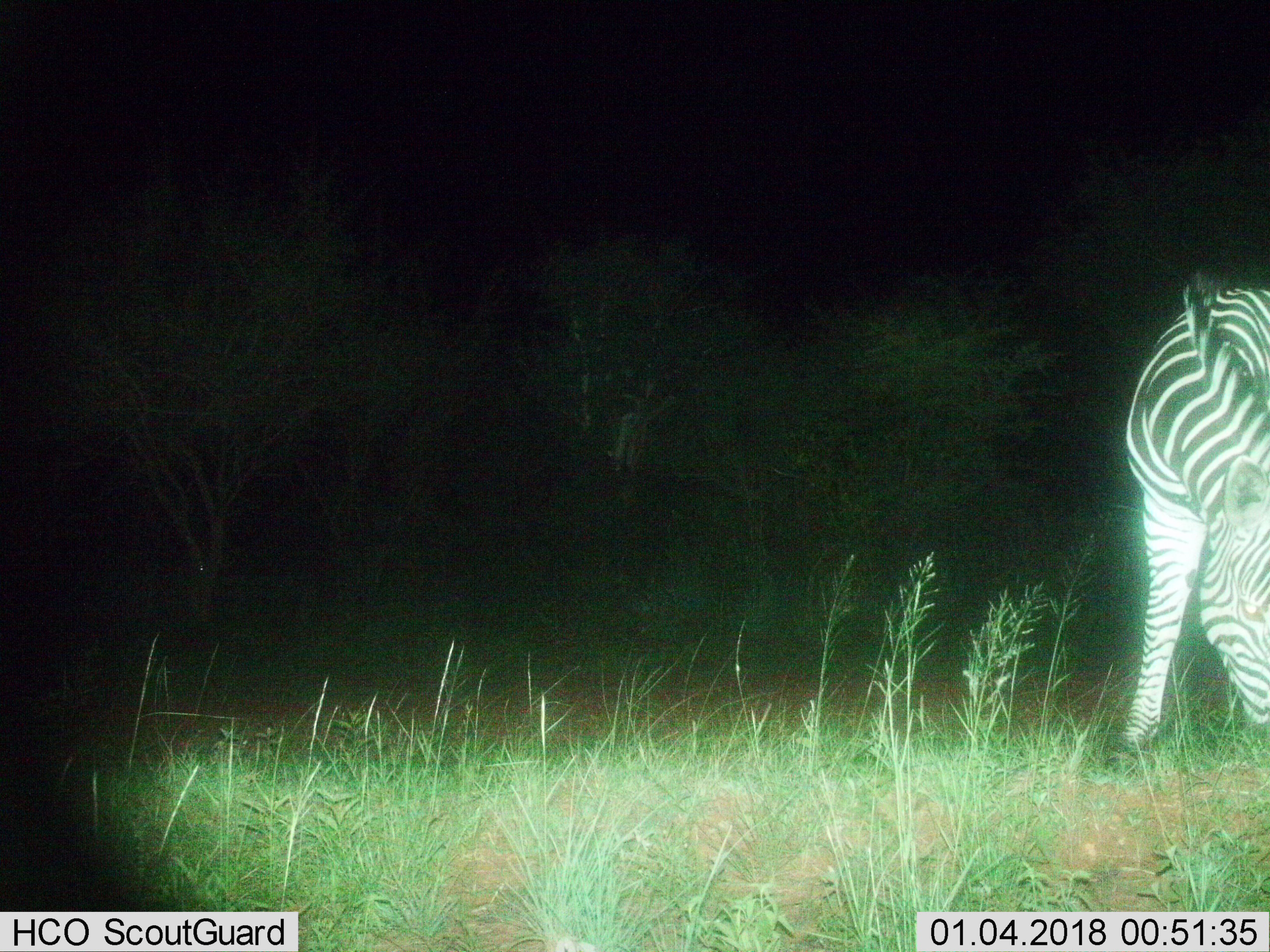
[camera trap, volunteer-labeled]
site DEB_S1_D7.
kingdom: Animalia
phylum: Chordata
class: Mammalia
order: Perissodactyla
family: Equidae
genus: Equus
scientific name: Equus quagga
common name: plains zebra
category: zebraplains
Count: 1.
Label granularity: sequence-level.